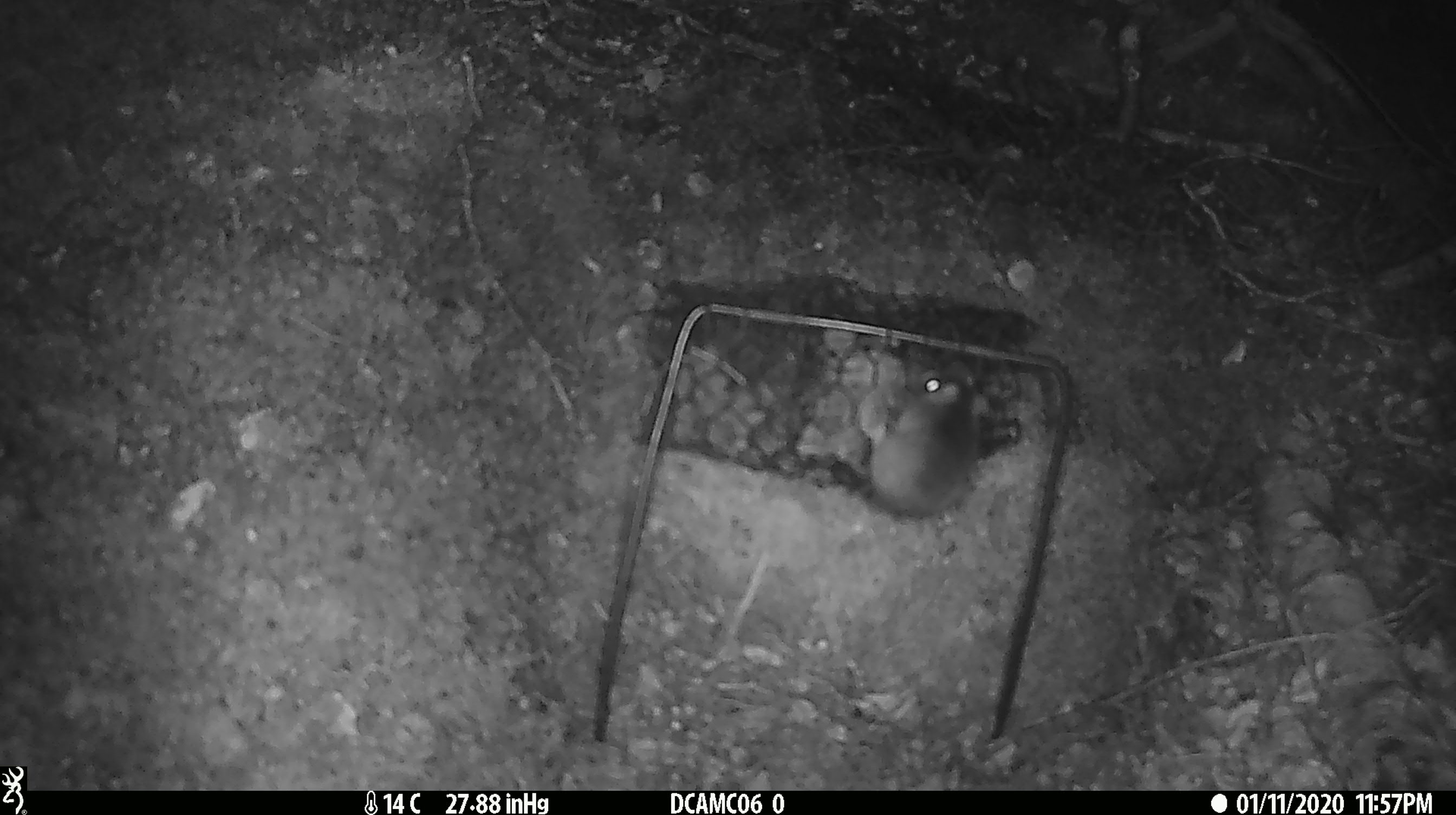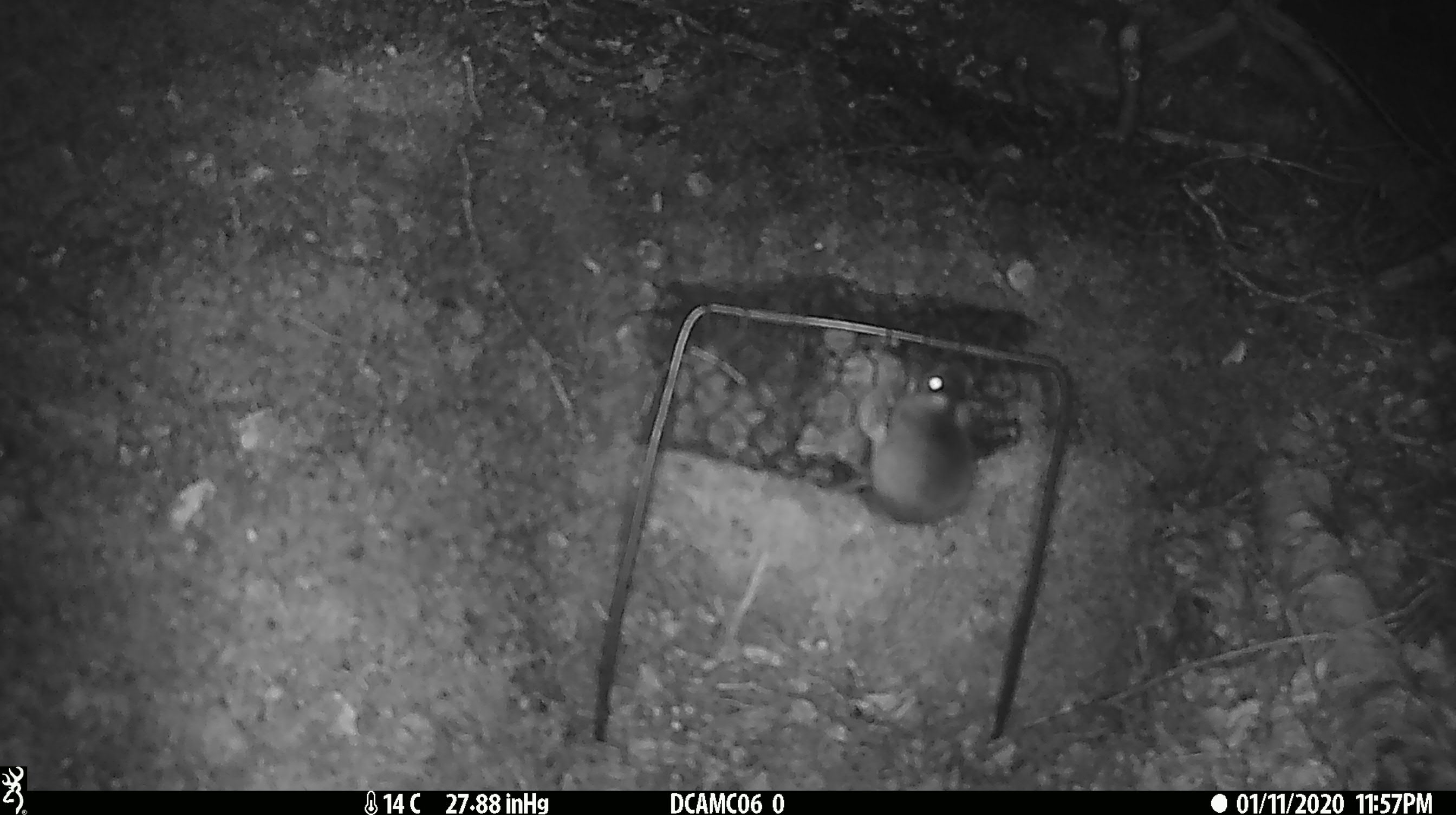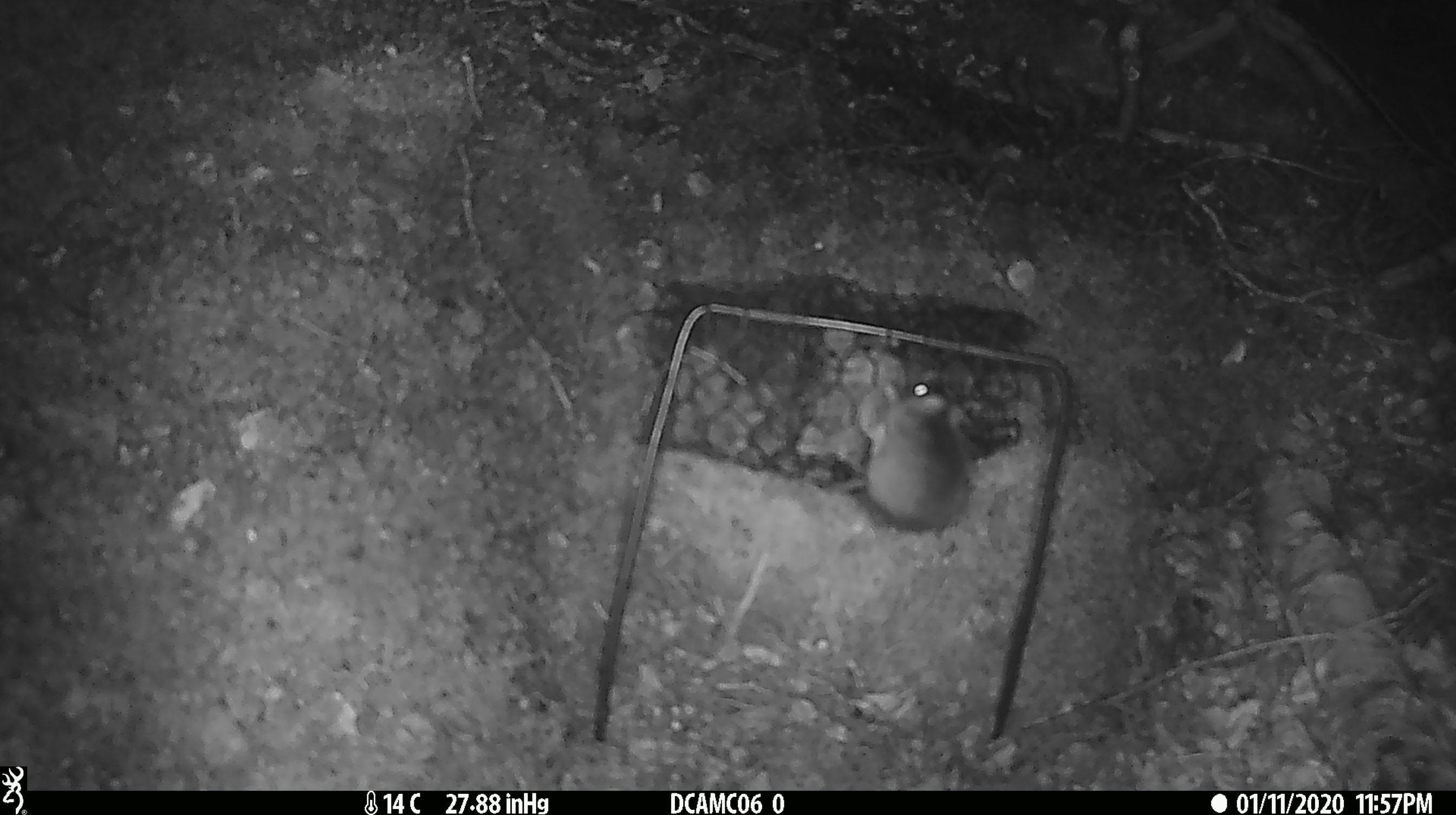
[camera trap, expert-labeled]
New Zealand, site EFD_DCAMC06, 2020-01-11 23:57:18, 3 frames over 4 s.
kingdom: Animalia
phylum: Chordata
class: Mammalia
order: Rodentia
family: Muridae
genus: Mus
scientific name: Mus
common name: mouse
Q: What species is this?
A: Mouse (Mus).